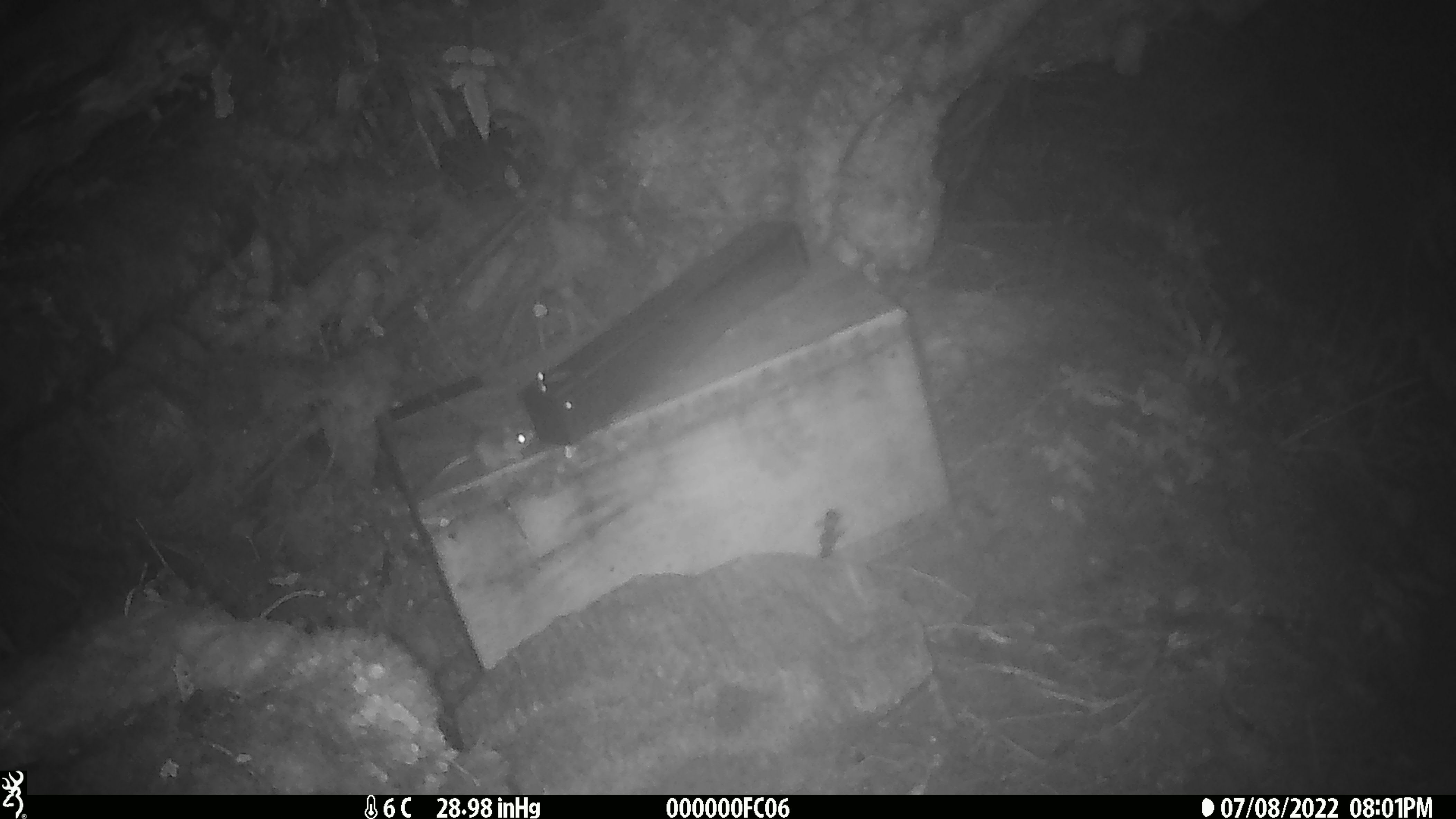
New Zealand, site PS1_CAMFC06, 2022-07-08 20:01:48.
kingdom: Animalia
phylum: Chordata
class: Mammalia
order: Rodentia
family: Muridae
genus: Mus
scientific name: Mus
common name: mouse